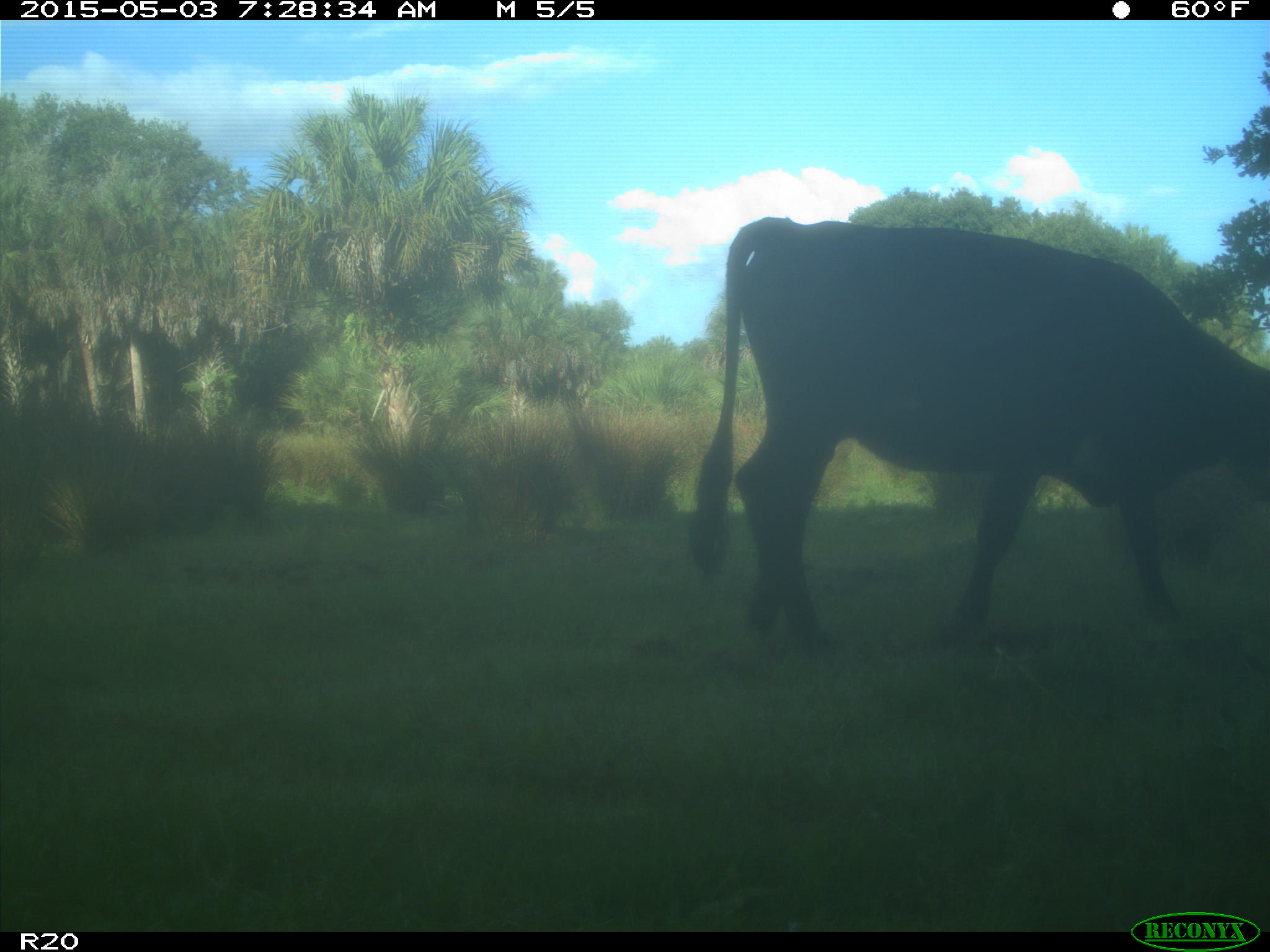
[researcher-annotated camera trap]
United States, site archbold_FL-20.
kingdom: Animalia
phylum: Chordata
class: Mammalia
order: Artiodactyla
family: Bovidae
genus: Bos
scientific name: Bos taurus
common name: domestic cow